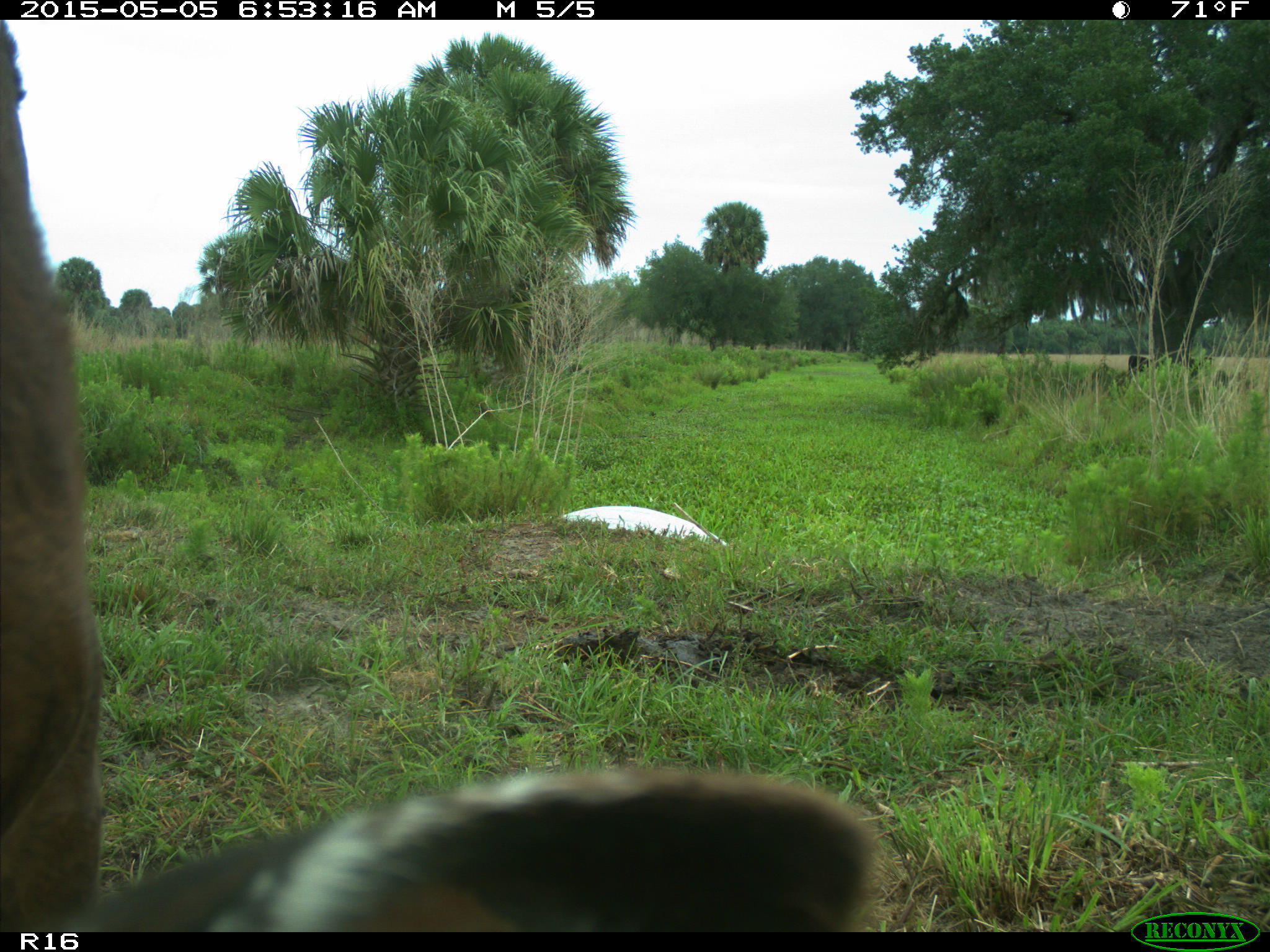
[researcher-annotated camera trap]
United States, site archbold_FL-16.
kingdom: Animalia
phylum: Chordata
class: Mammalia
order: Artiodactyla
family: Bovidae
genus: Bos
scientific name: Bos taurus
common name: domestic cow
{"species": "Bos taurus (domestic cow)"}